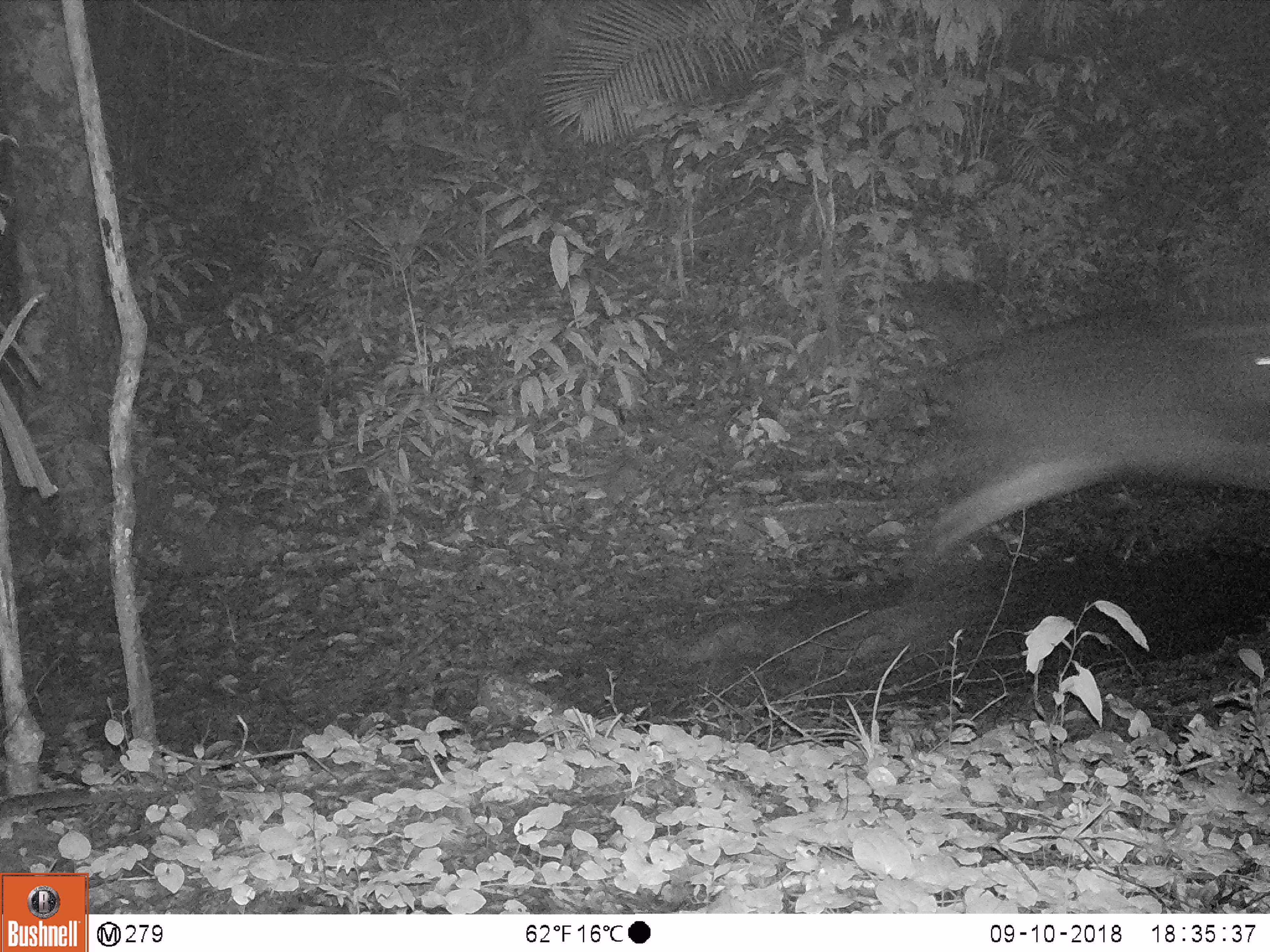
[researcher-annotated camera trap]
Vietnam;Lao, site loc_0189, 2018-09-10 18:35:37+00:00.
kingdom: Animalia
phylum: Chordata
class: Mammalia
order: Artiodactyla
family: Cervidae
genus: Rusa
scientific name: Rusa unicolor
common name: sambar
Sambar (Rusa unicolor). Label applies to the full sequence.